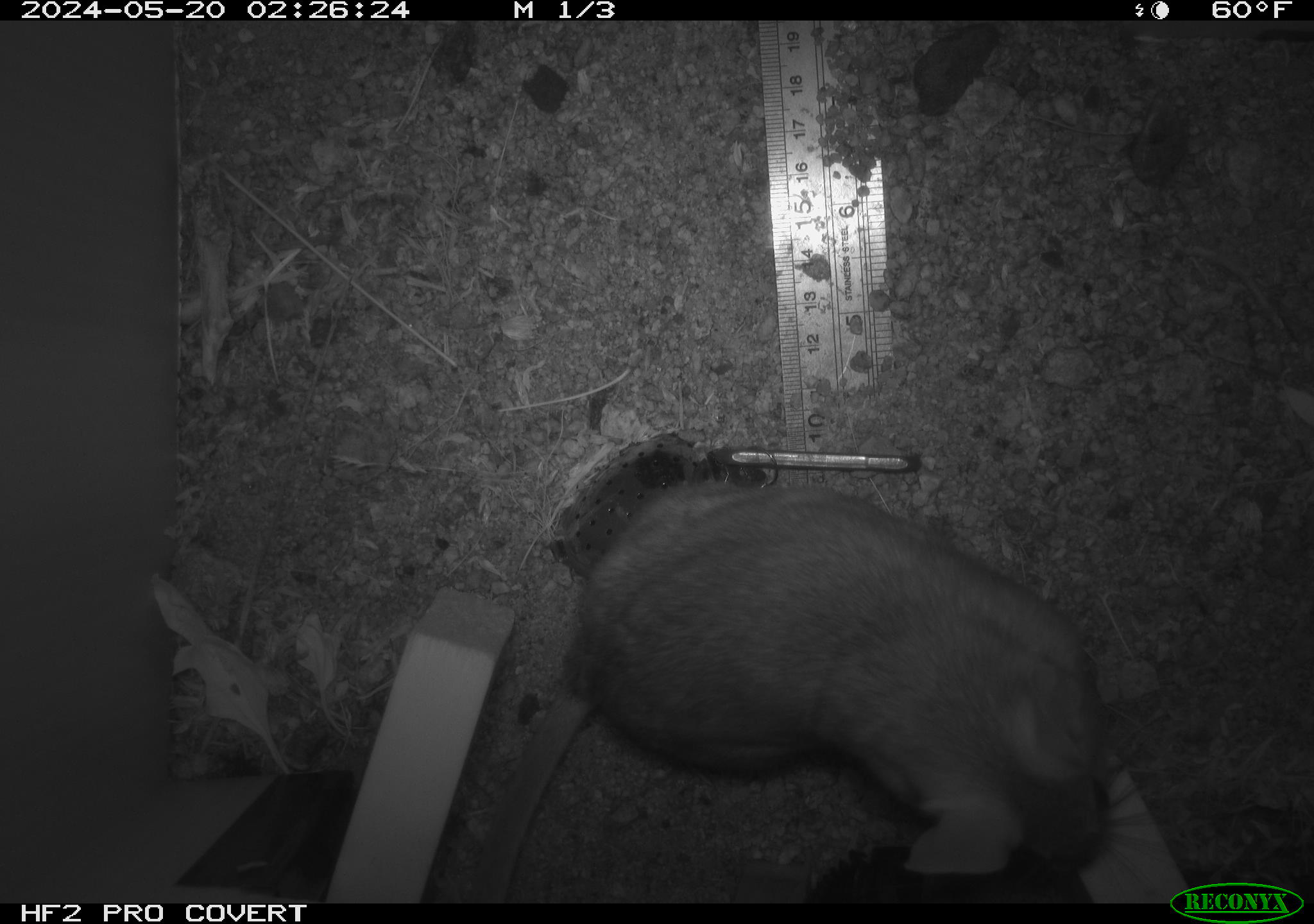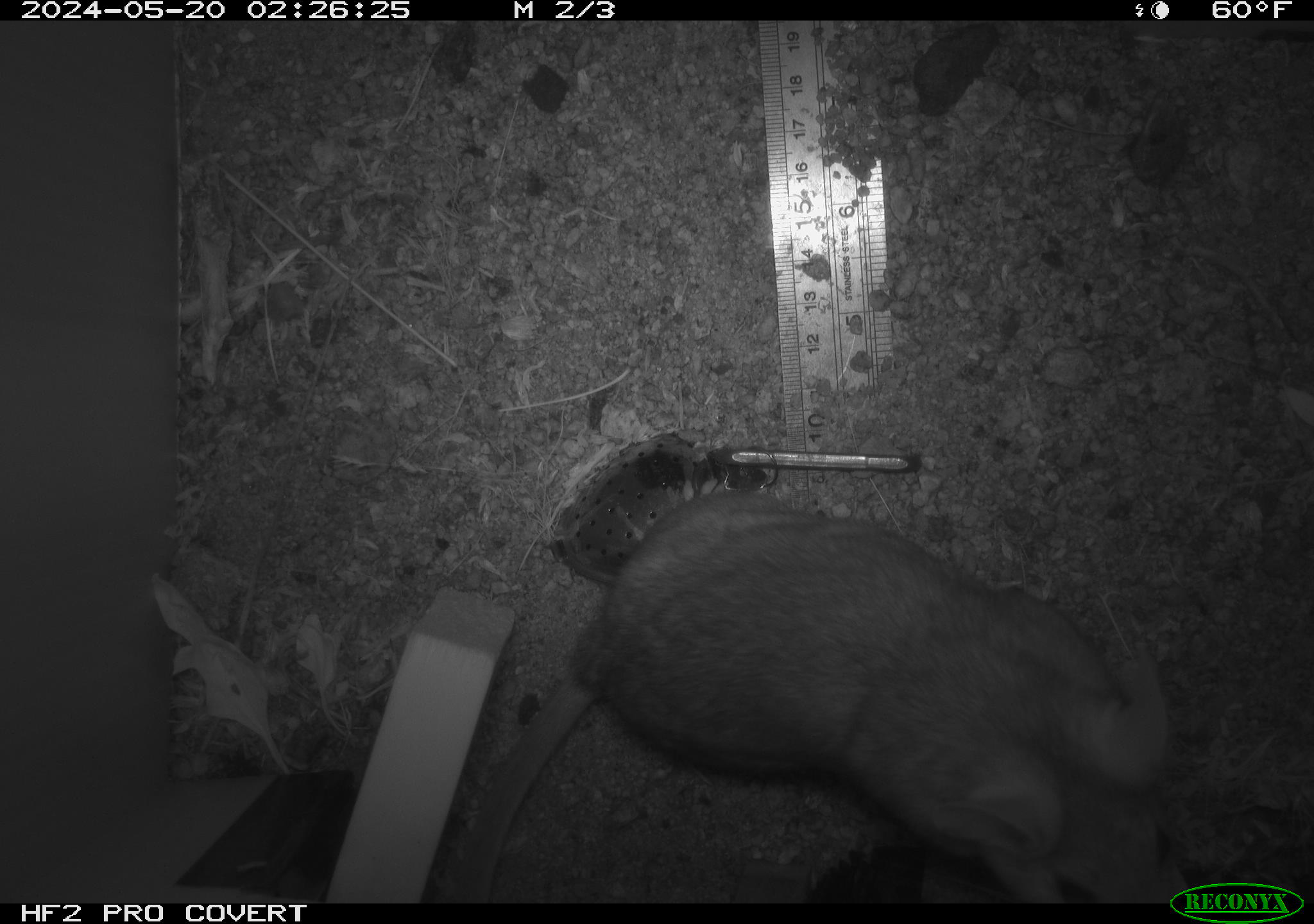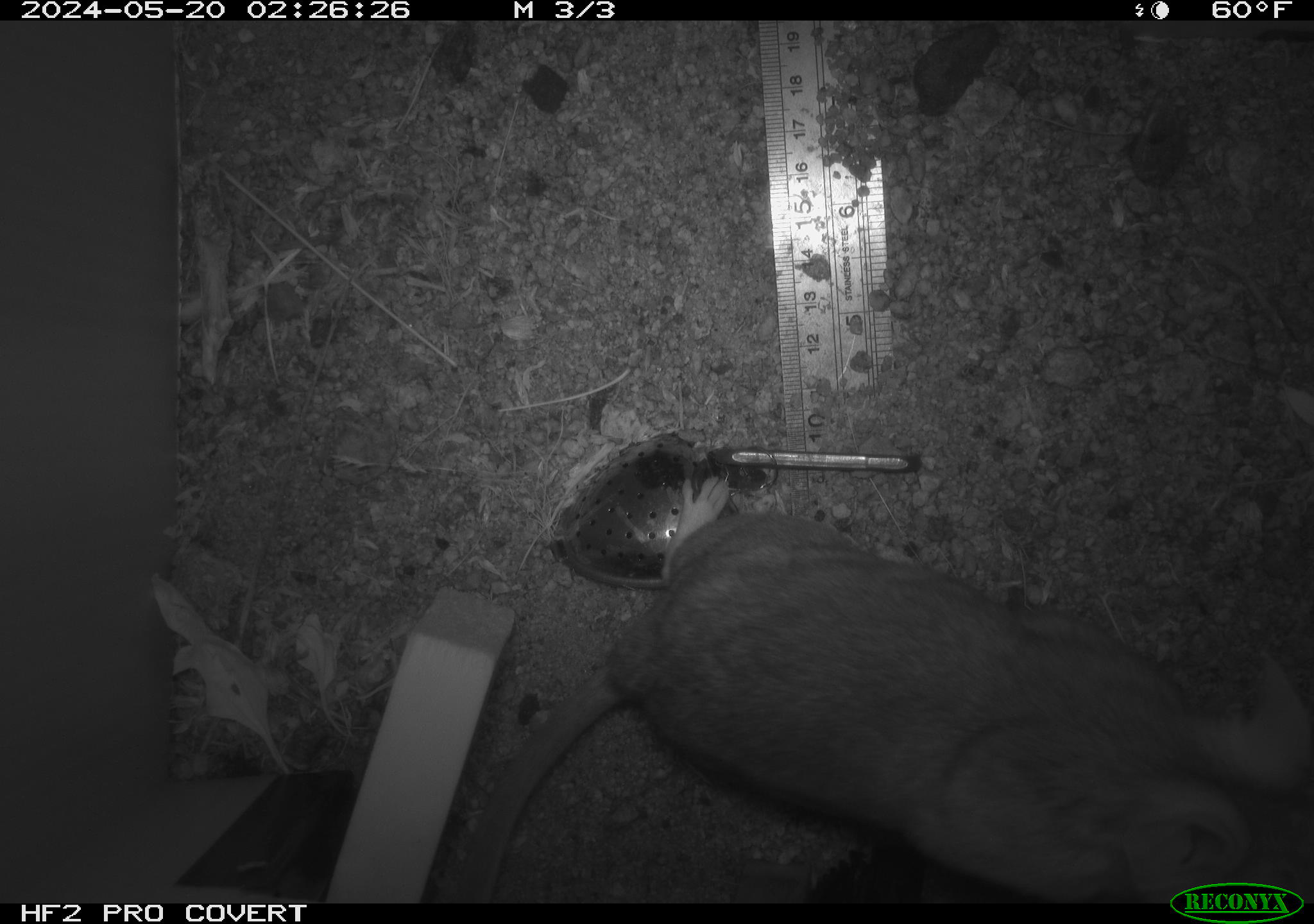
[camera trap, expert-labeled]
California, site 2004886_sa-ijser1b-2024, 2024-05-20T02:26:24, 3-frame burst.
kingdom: Animalia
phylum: Chordata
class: Mammalia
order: Rodentia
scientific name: Rodentia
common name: woodrat or rat or mouse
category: woodrat or rat or mouse species